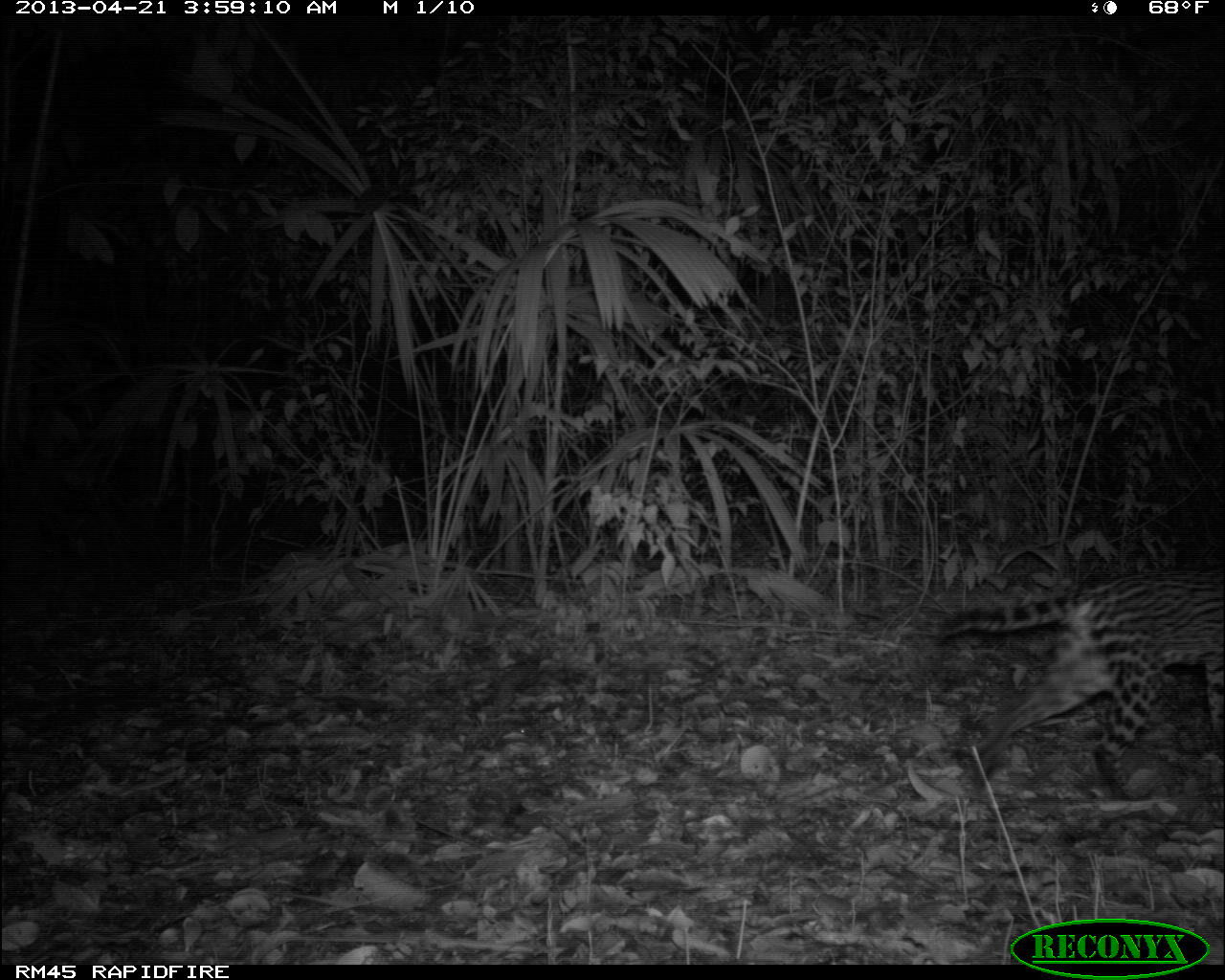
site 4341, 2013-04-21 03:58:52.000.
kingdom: Animalia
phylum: Chordata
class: Mammalia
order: Carnivora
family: Felidae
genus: Leopardus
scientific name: Leopardus pardalis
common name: ocelot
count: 1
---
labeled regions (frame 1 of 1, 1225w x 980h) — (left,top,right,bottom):
leopardus pardalis: (937,569,1225,800)